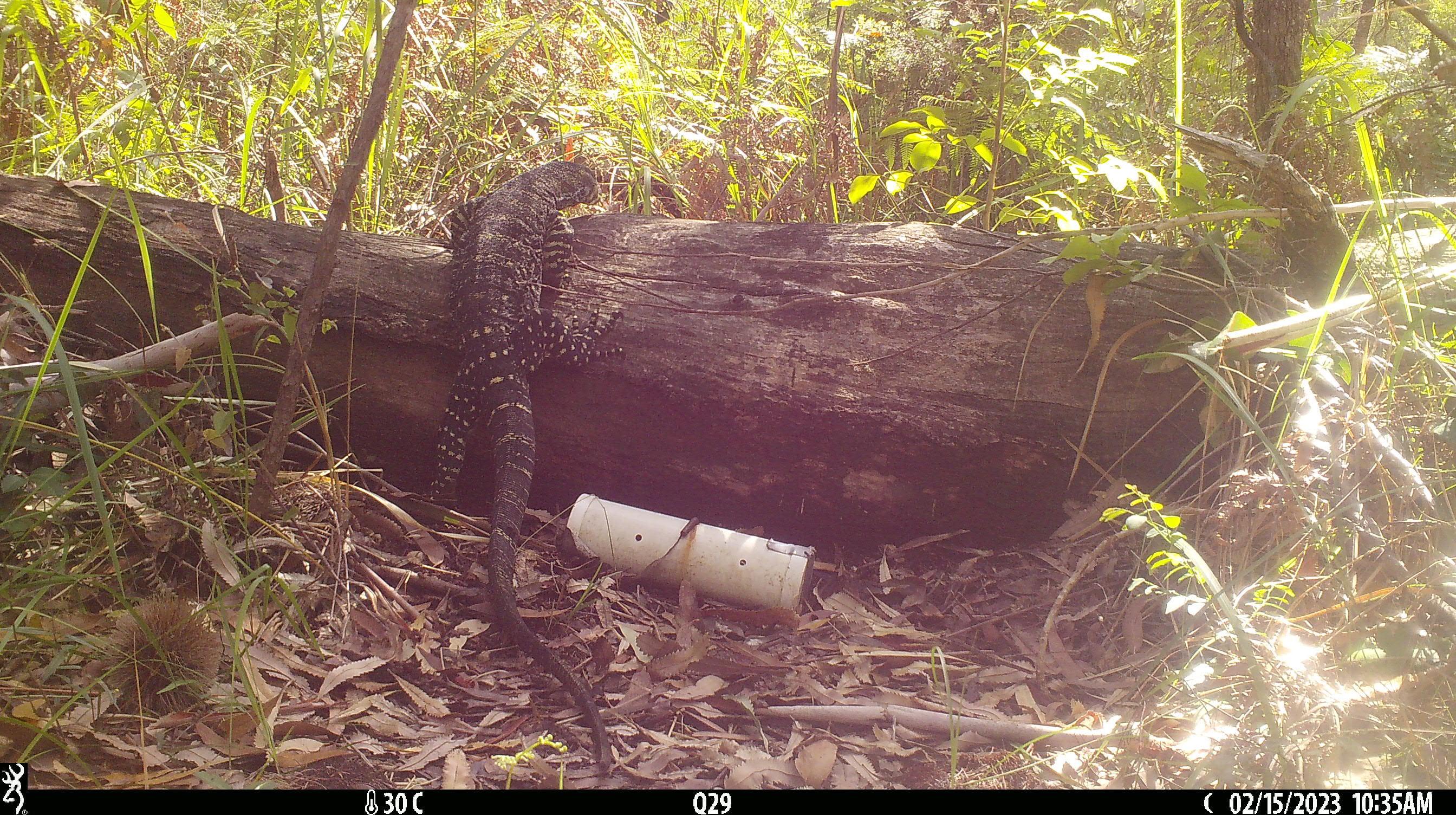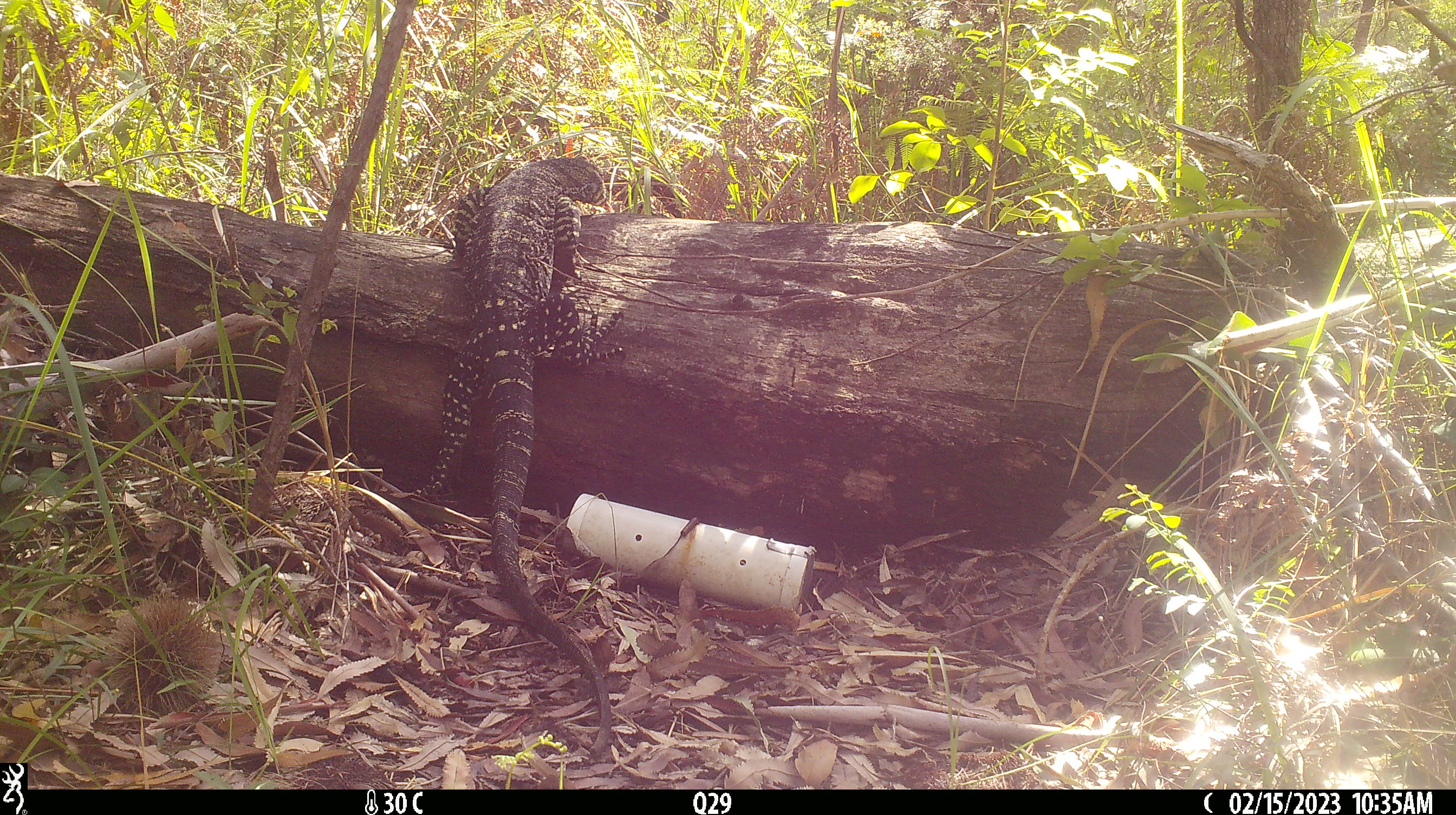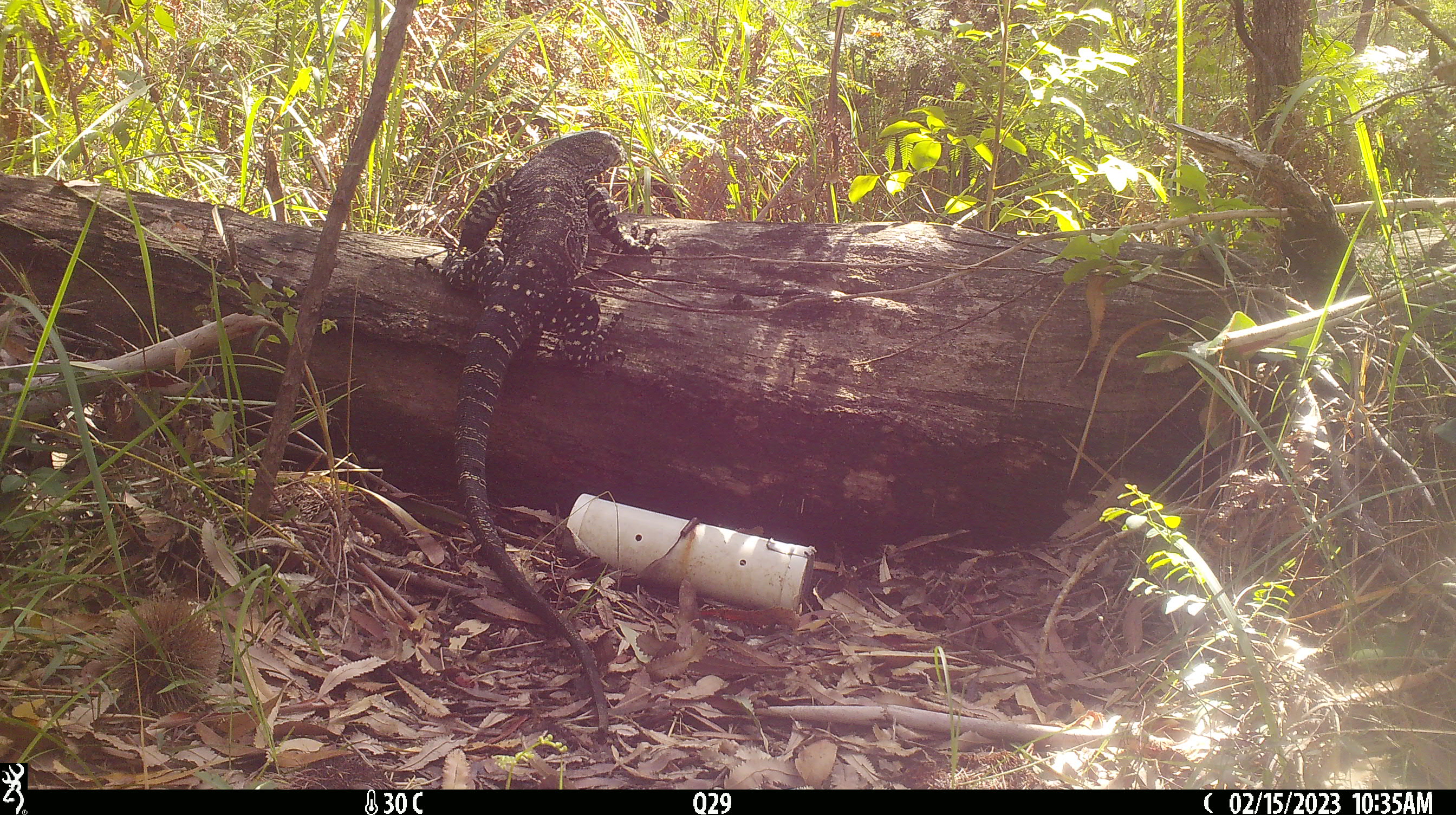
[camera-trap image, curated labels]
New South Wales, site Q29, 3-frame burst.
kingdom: Animalia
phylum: Chordata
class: Reptilia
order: Squamata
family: Varanidae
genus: Varanus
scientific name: Varanus varius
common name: lace monitor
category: goanna